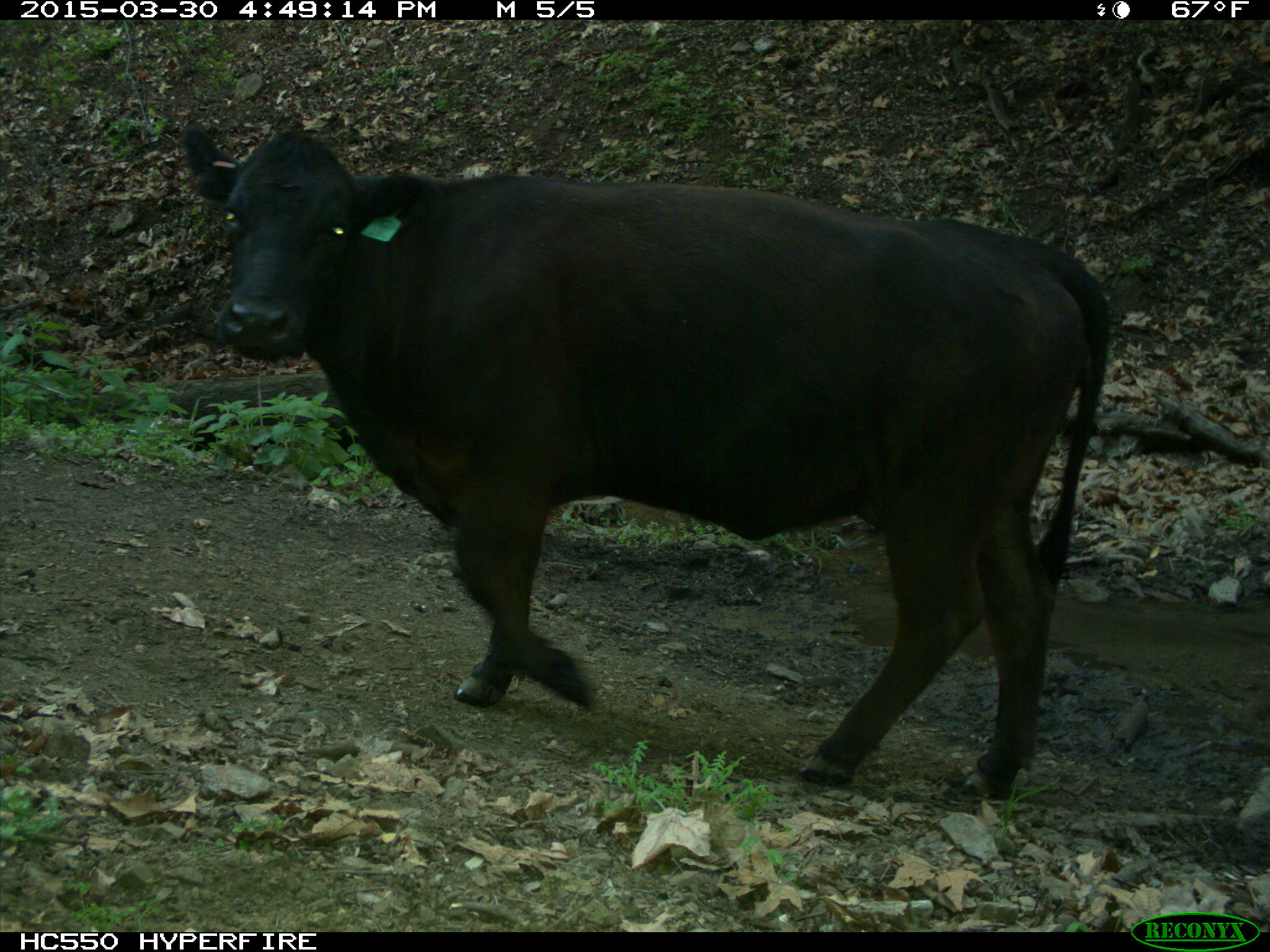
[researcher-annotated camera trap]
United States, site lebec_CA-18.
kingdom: Animalia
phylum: Chordata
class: Mammalia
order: Artiodactyla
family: Bovidae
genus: Bos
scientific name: Bos taurus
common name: domestic cow